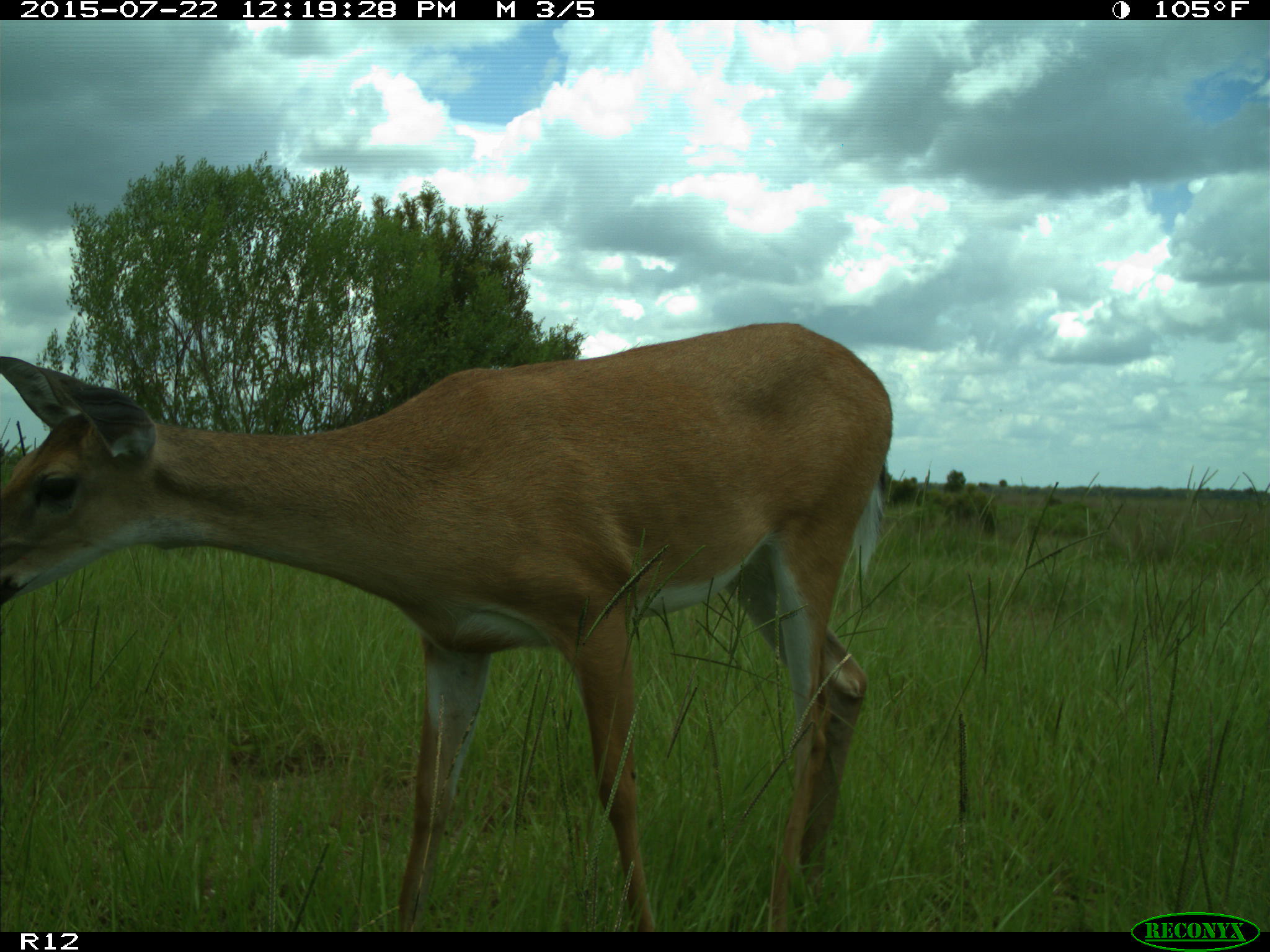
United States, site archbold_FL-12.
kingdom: Animalia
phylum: Chordata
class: Mammalia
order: Artiodactyla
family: Cervidae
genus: Odocoileus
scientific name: Odocoileus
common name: deer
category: unidentified deer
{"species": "unidentified deer (deer) (Odocoileus)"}